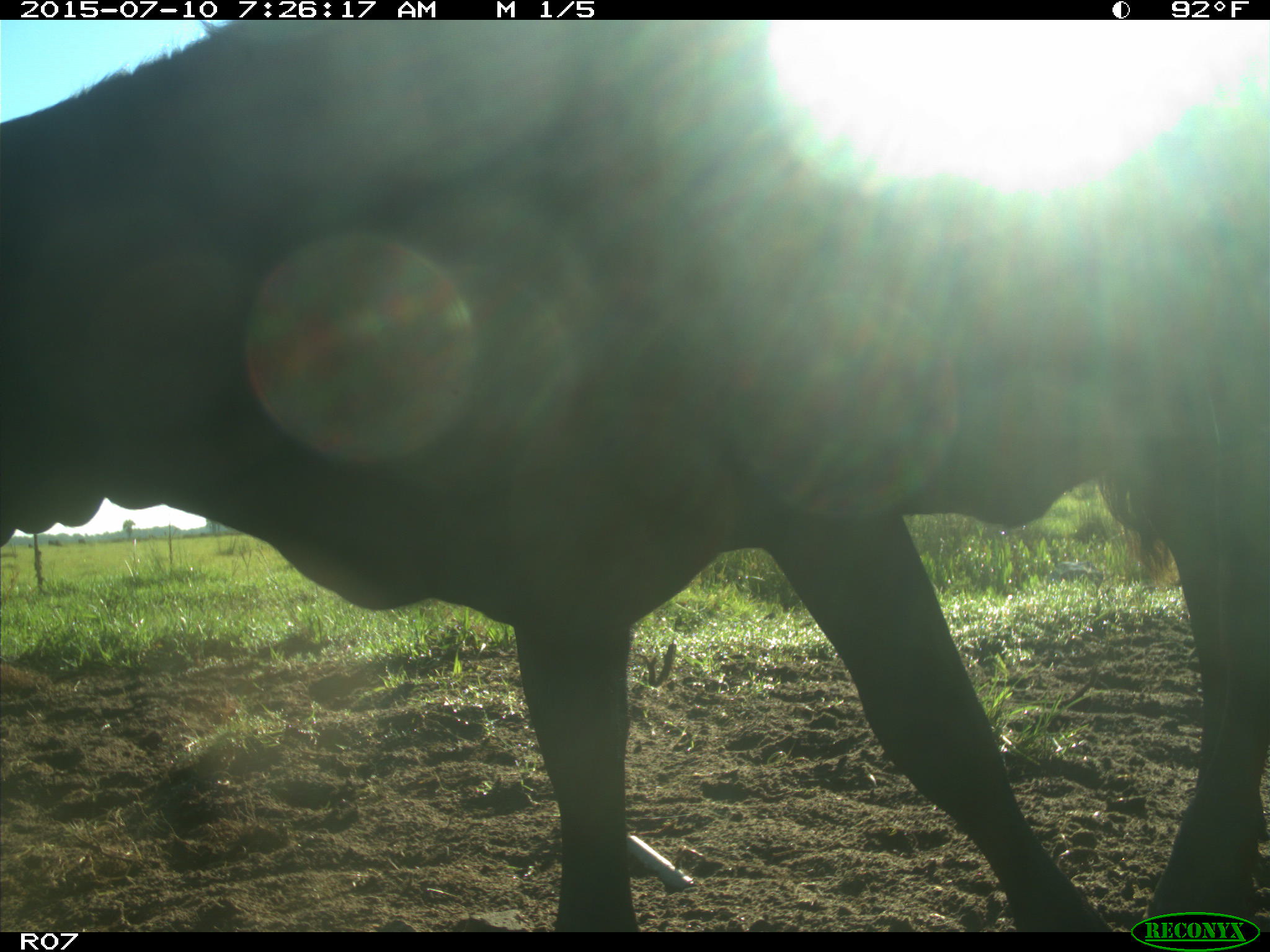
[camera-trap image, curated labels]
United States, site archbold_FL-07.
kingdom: Animalia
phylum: Chordata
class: Mammalia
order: Artiodactyla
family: Bovidae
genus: Bos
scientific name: Bos taurus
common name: domestic cow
Bos taurus (domestic cow).